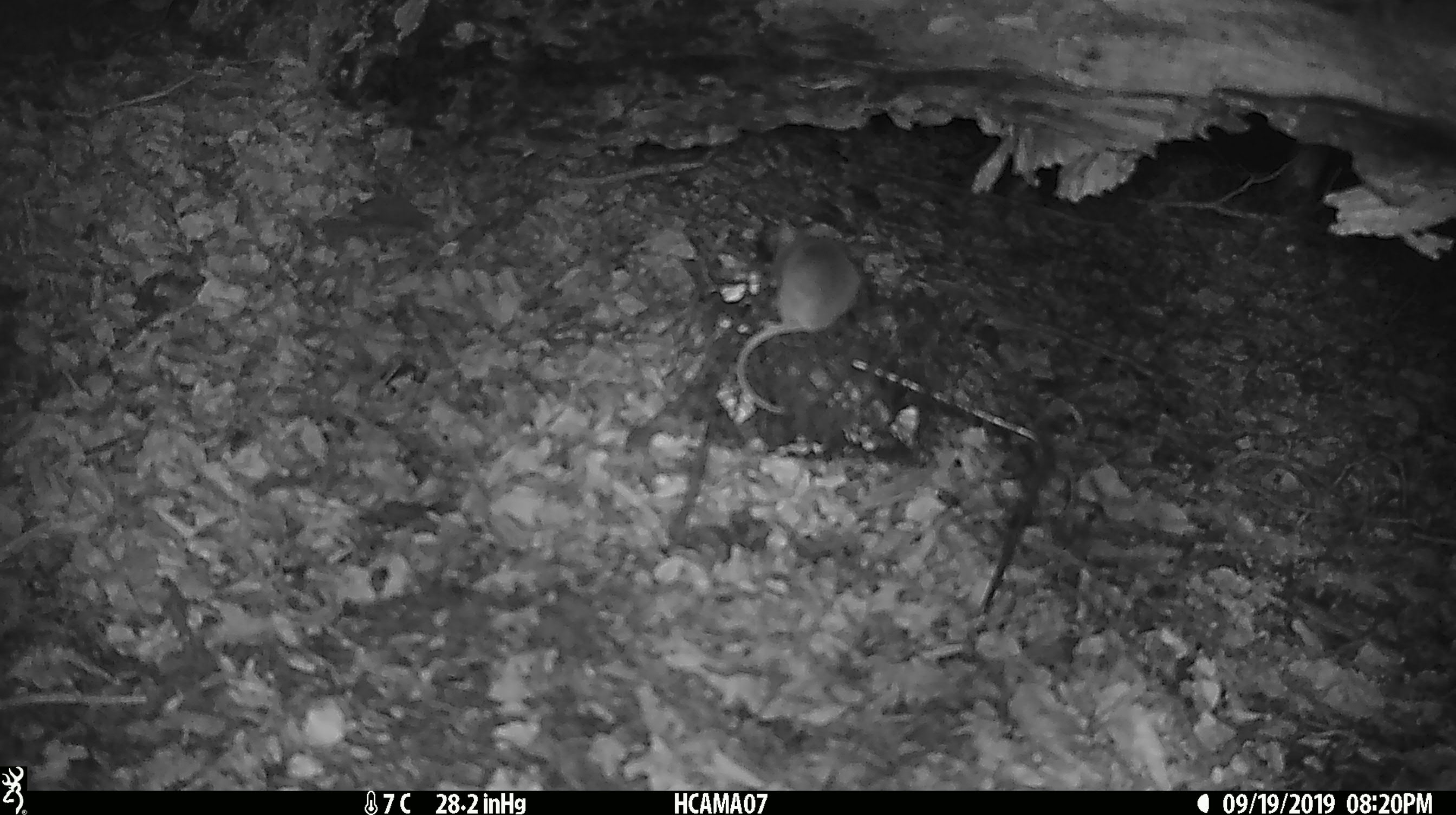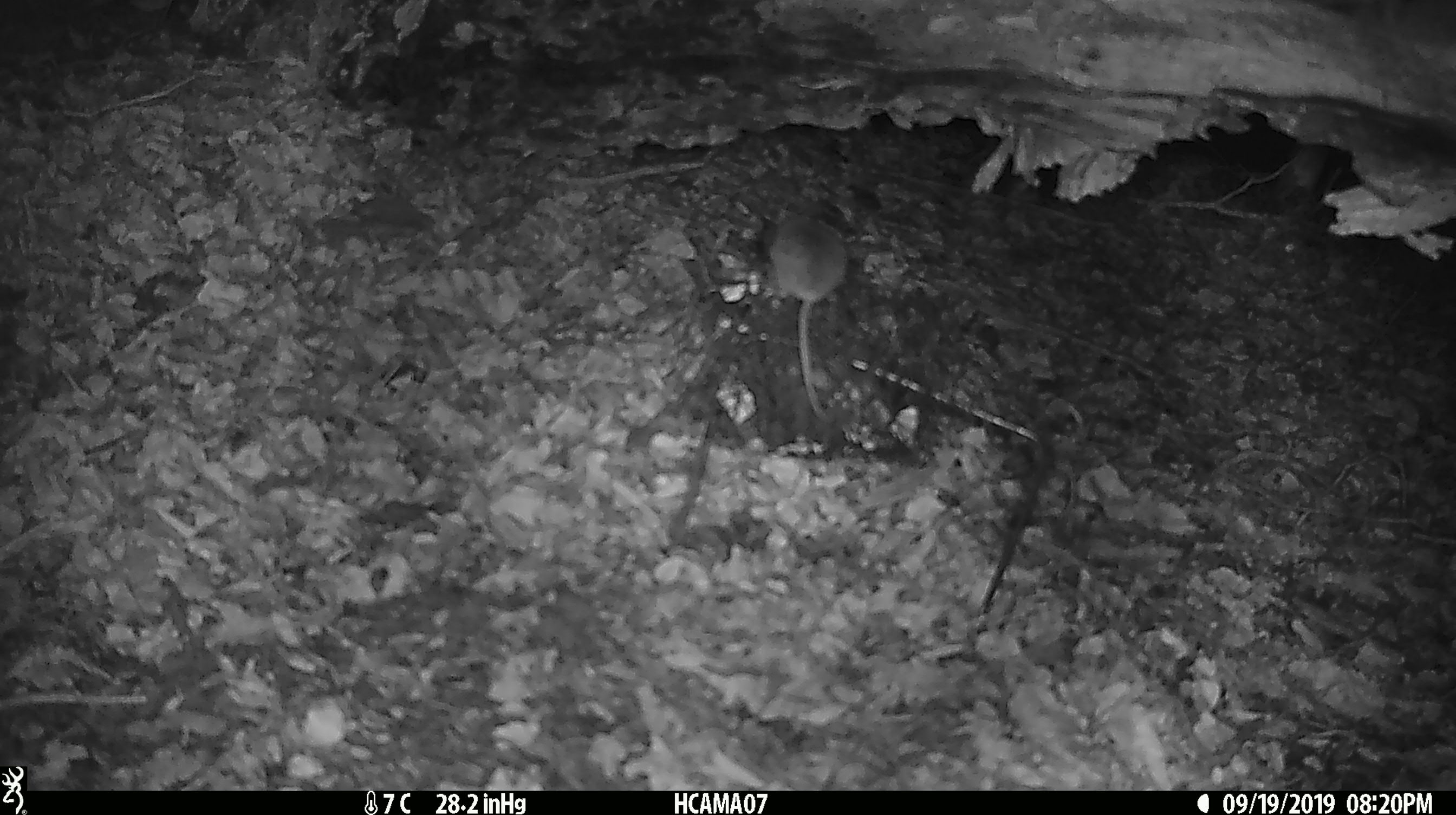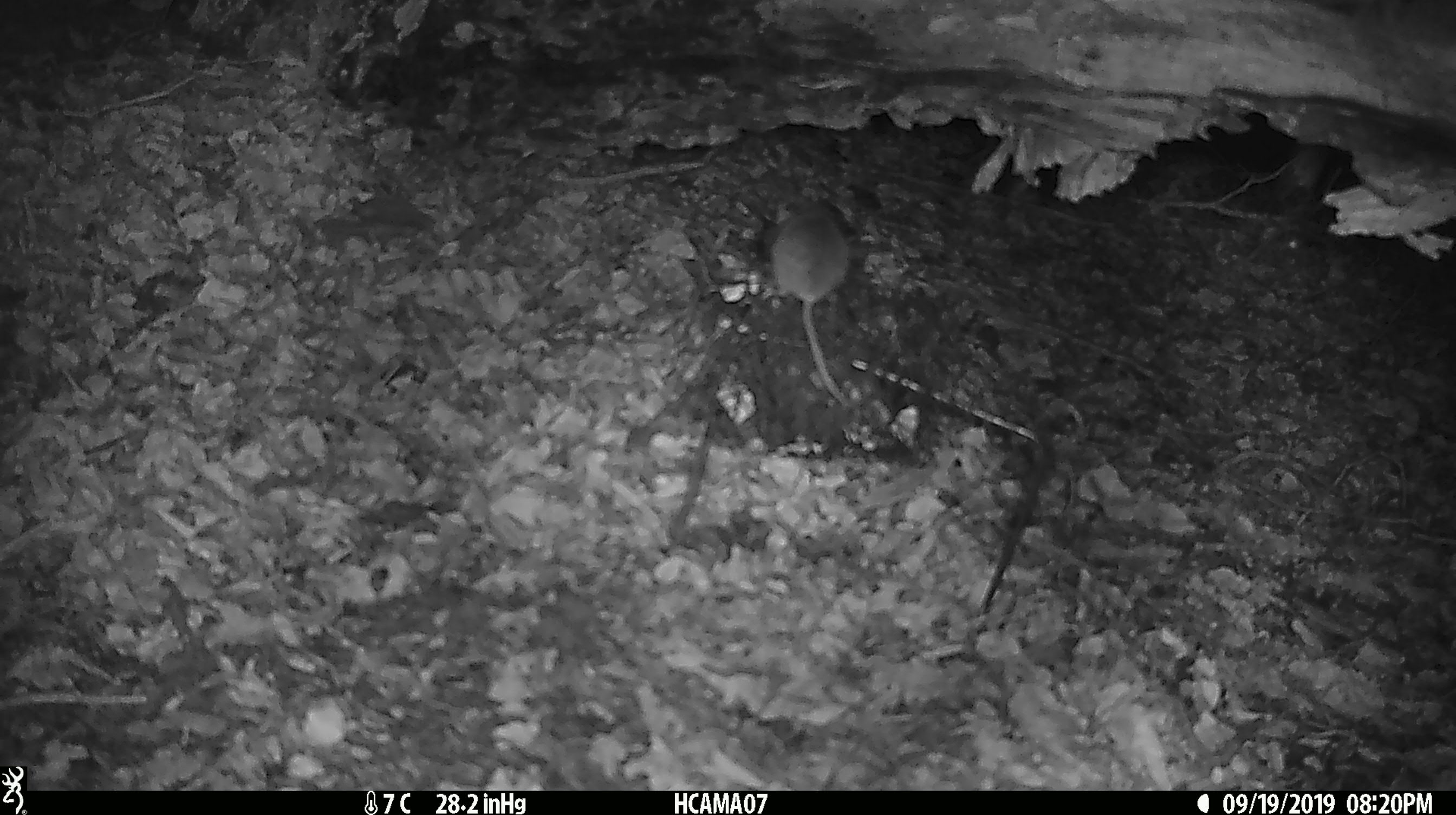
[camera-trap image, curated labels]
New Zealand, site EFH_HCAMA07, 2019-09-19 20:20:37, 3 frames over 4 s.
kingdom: Animalia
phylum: Chordata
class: Mammalia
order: Rodentia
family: Muridae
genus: Mus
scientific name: Mus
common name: mouse